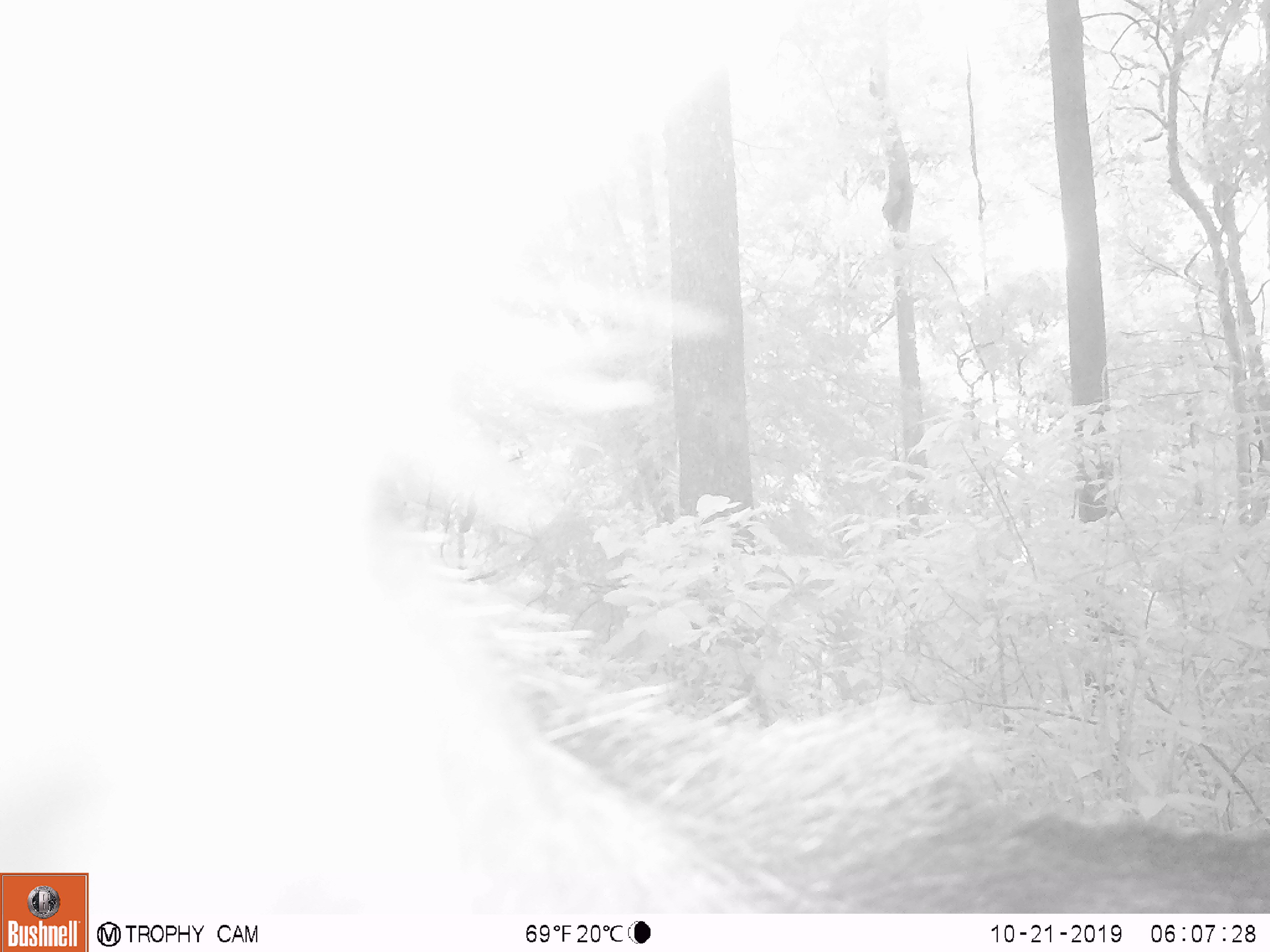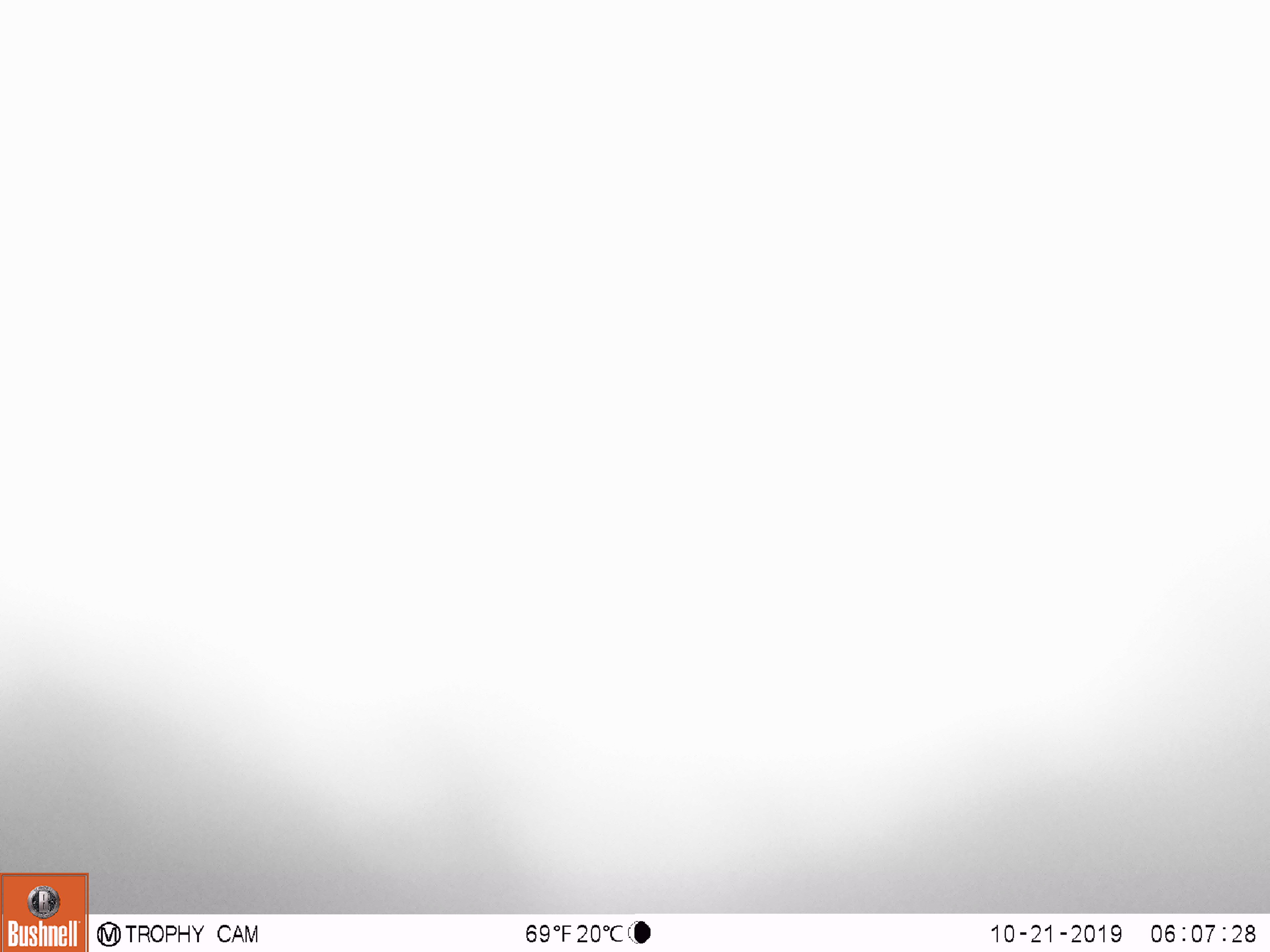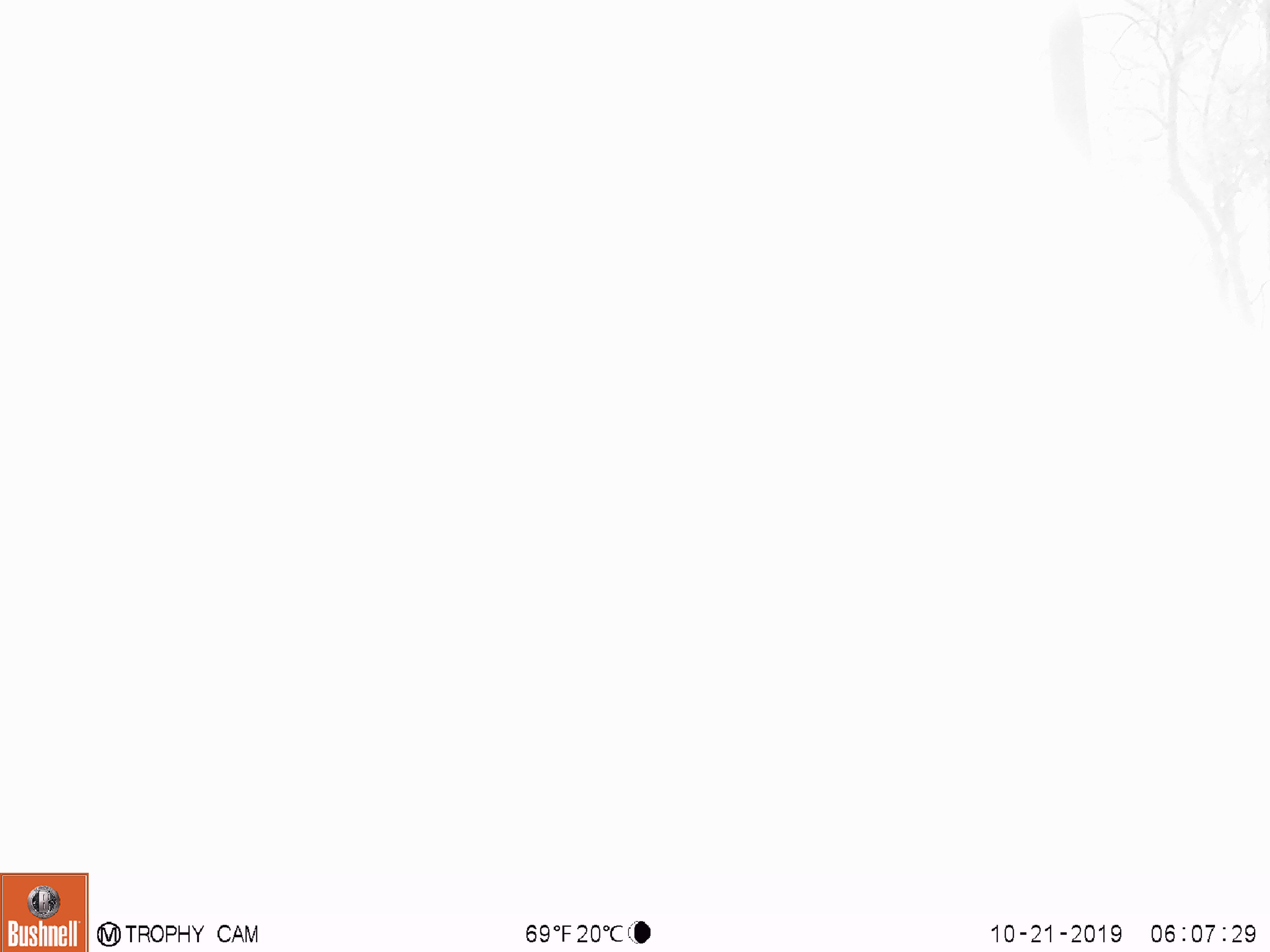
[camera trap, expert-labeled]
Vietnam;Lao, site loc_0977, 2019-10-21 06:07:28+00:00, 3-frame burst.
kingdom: Animalia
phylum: Chordata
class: Mammalia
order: Artiodactyla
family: Bovidae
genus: Capricornis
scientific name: Capricornis sumatraensis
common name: chinese serow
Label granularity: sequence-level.